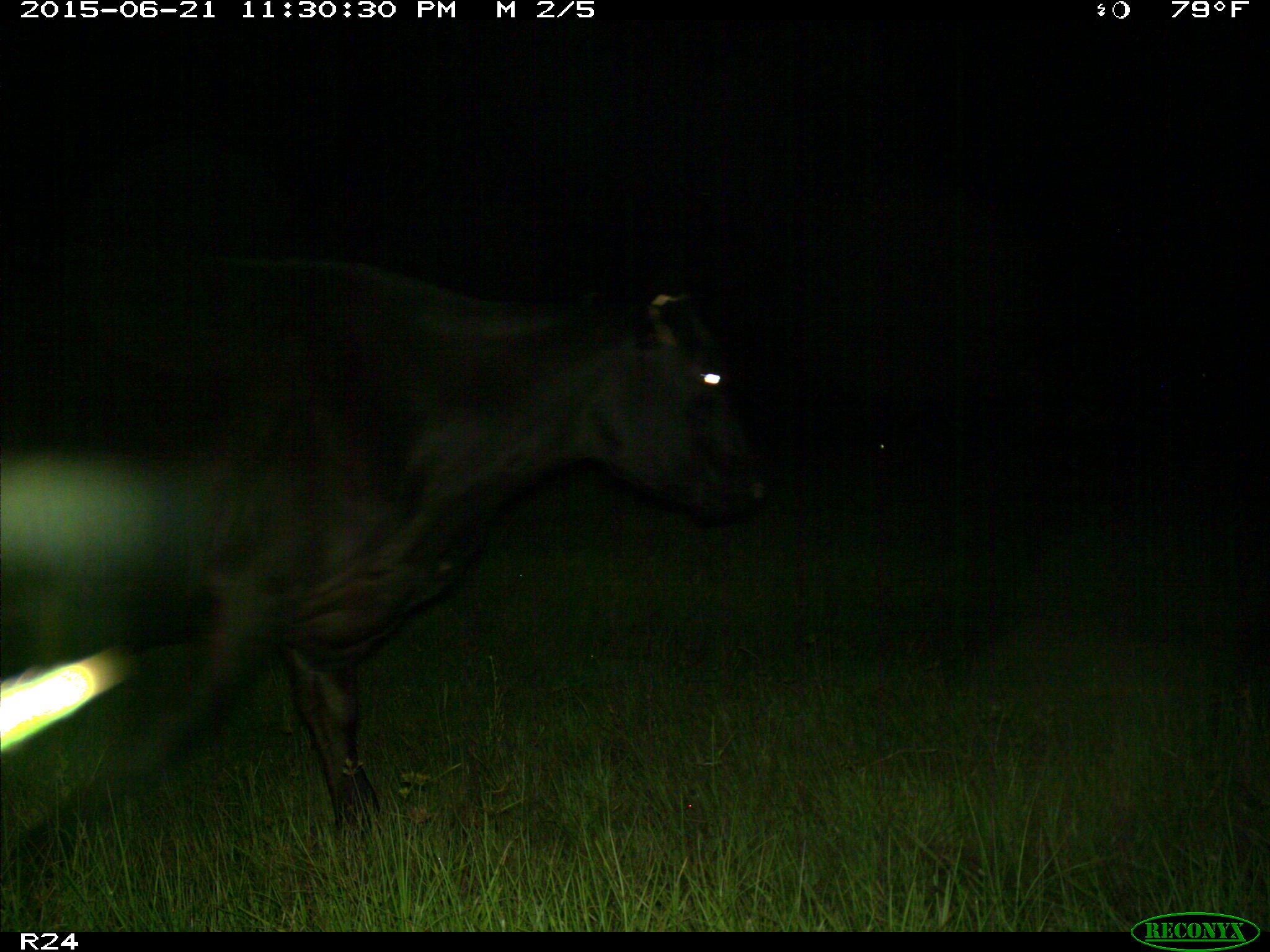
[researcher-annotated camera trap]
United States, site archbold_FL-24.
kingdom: Animalia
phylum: Chordata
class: Mammalia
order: Artiodactyla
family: Bovidae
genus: Bos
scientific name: Bos taurus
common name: domestic cow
Bos taurus (domestic cow).